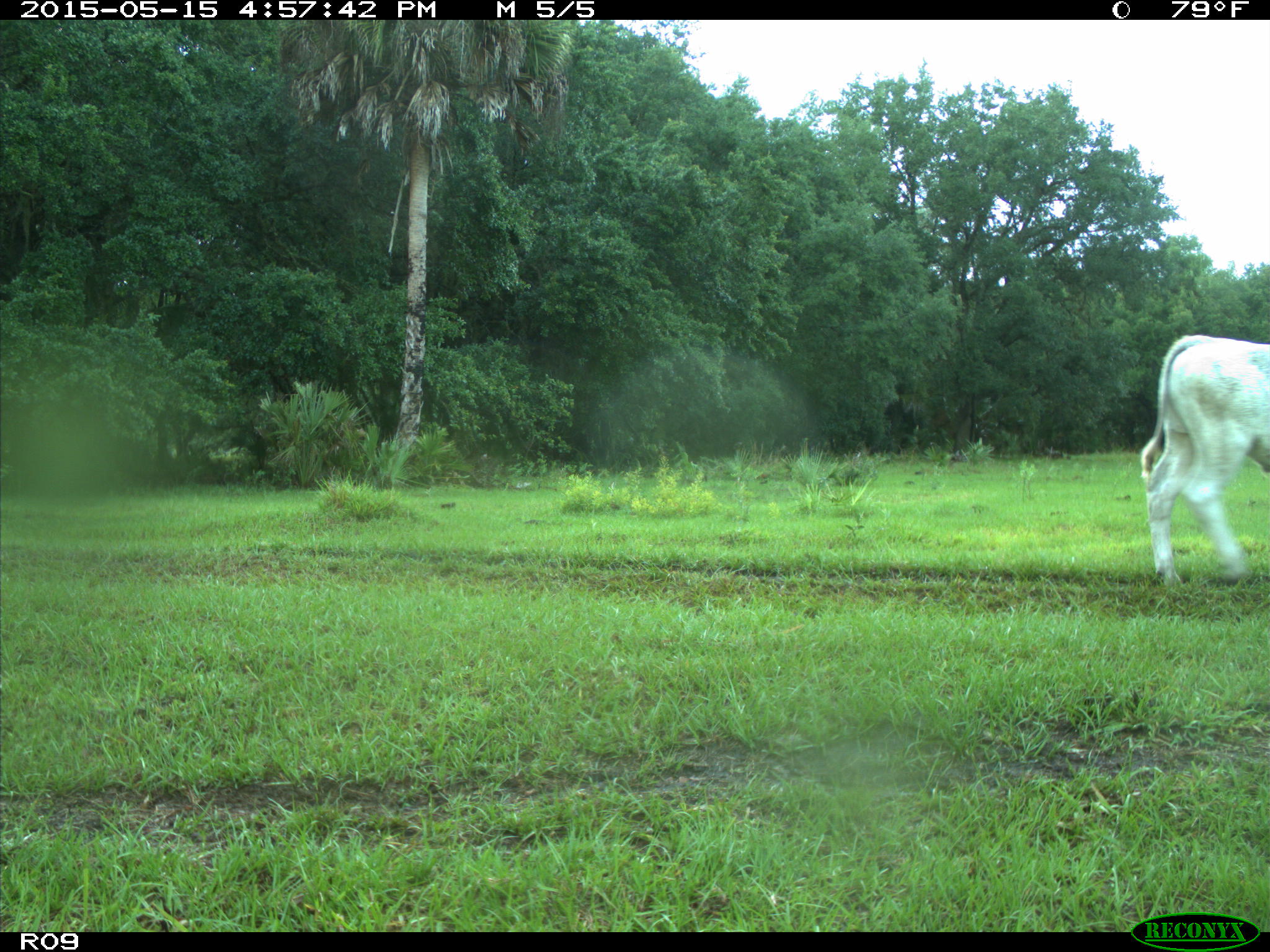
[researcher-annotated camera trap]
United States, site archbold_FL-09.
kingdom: Animalia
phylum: Chordata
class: Mammalia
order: Artiodactyla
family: Bovidae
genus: Bos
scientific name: Bos taurus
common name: domestic cow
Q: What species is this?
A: Bos taurus (domestic cow).